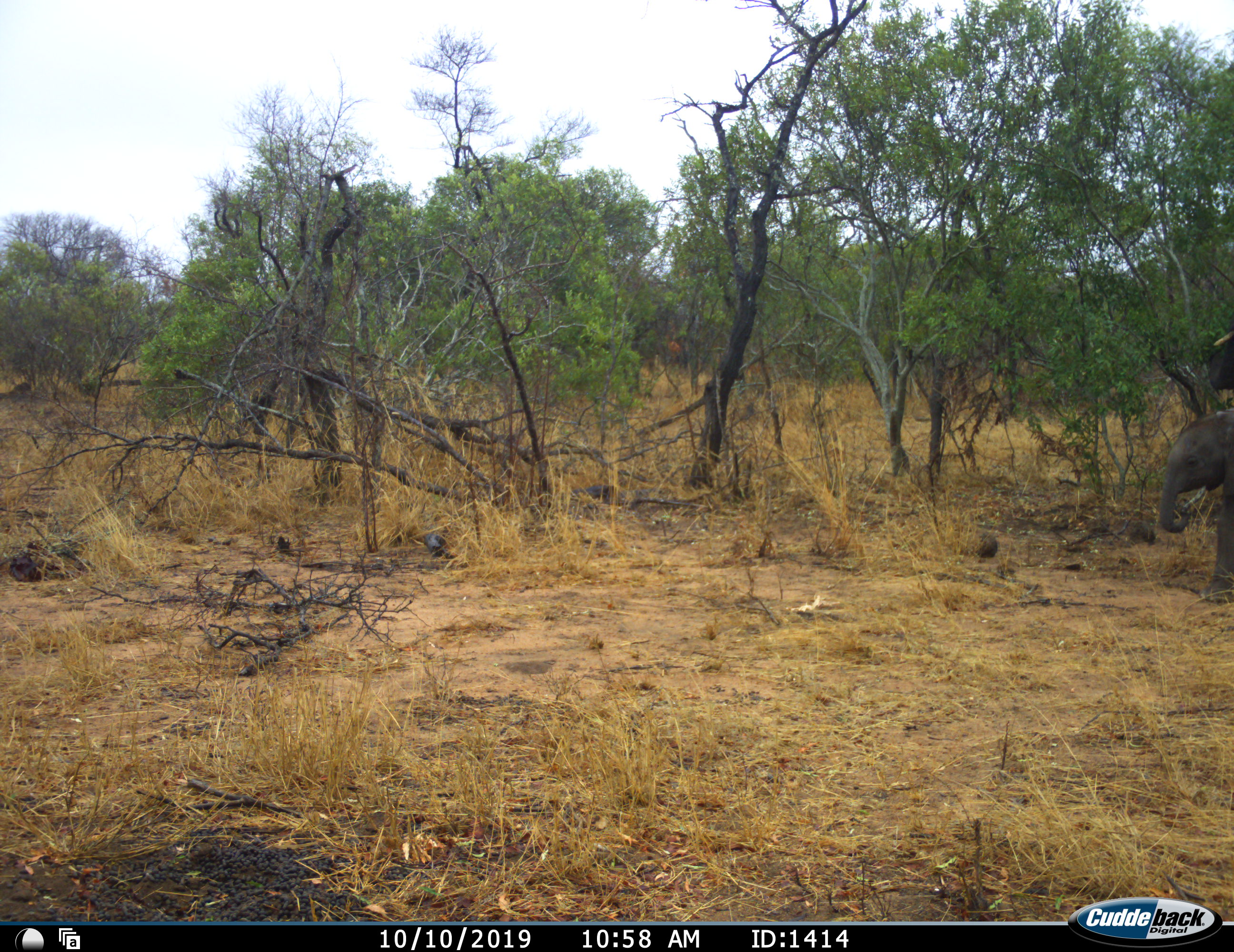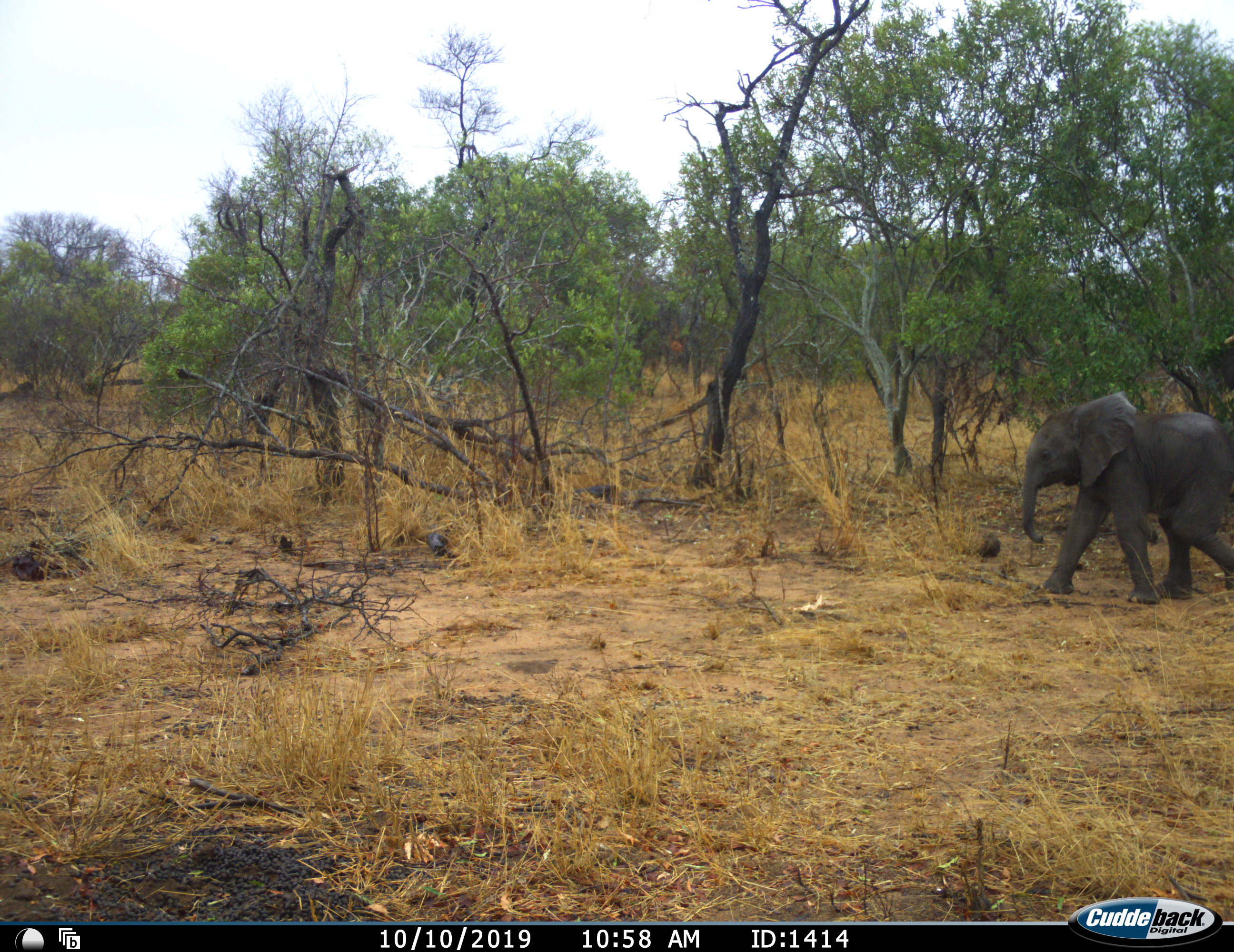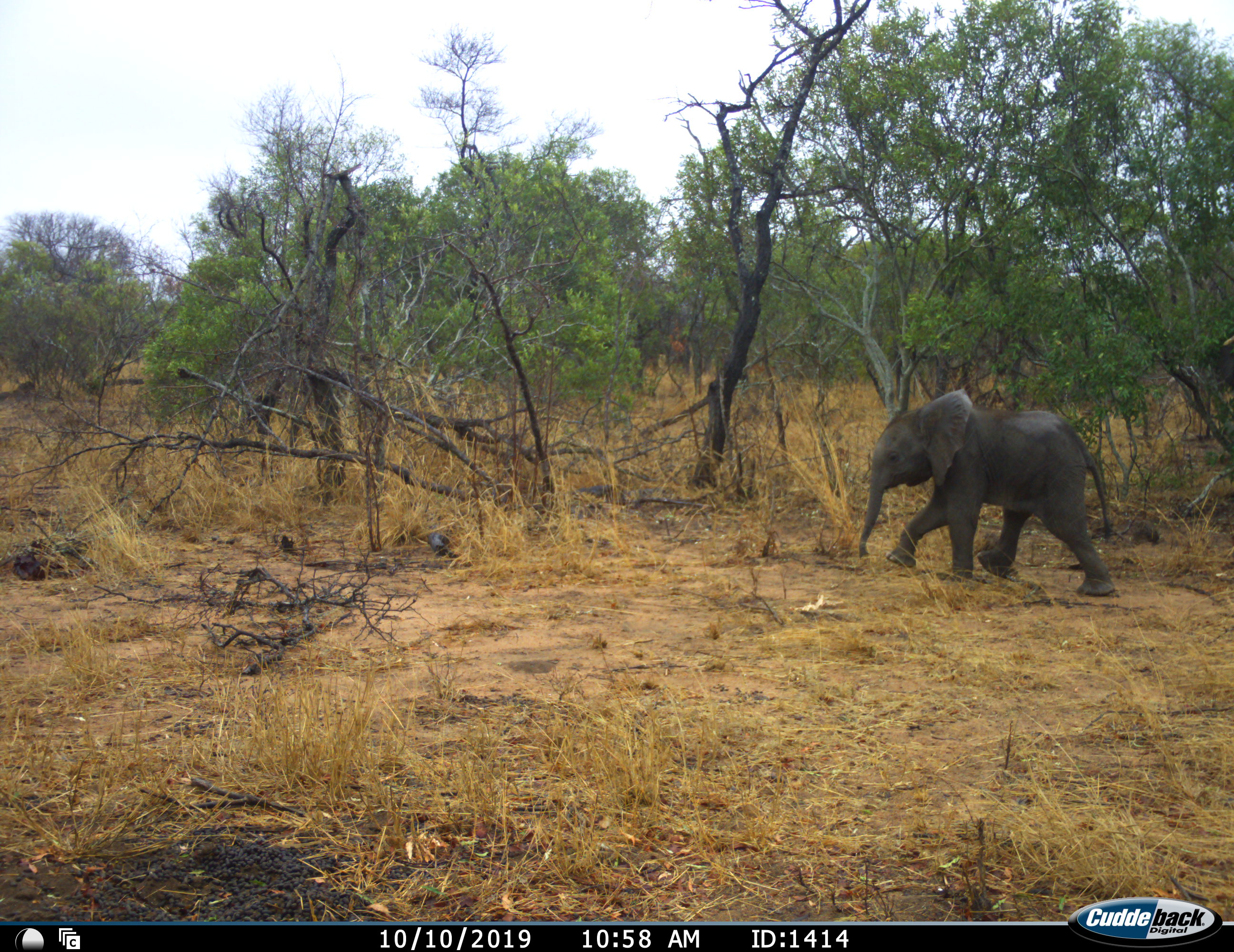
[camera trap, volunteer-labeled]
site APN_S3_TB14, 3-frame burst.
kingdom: Animalia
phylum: Chordata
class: Mammalia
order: Proboscidea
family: Elephantidae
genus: Loxodonta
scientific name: Loxodonta africana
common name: african bush elephant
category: elephant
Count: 1.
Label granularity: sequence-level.